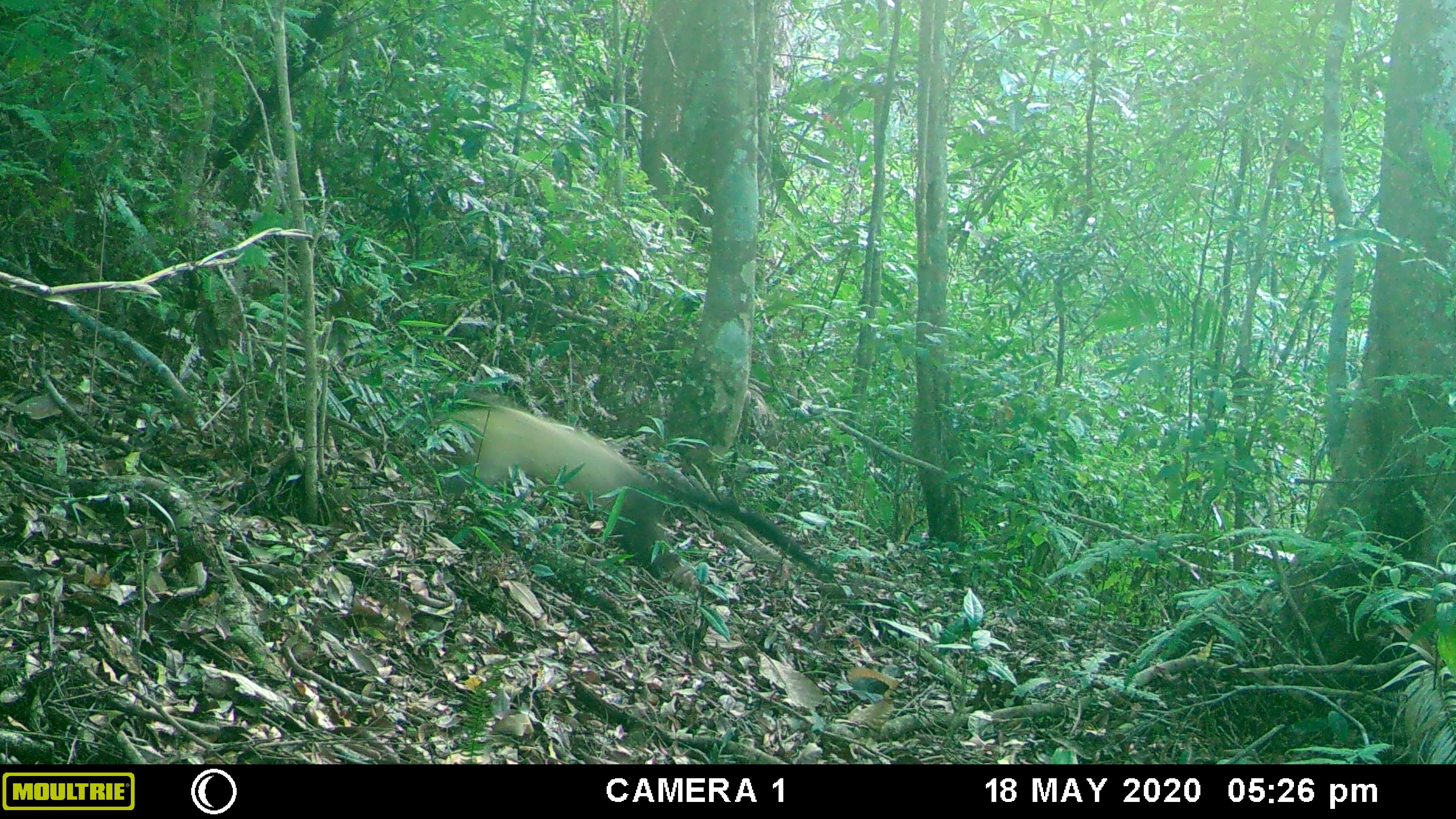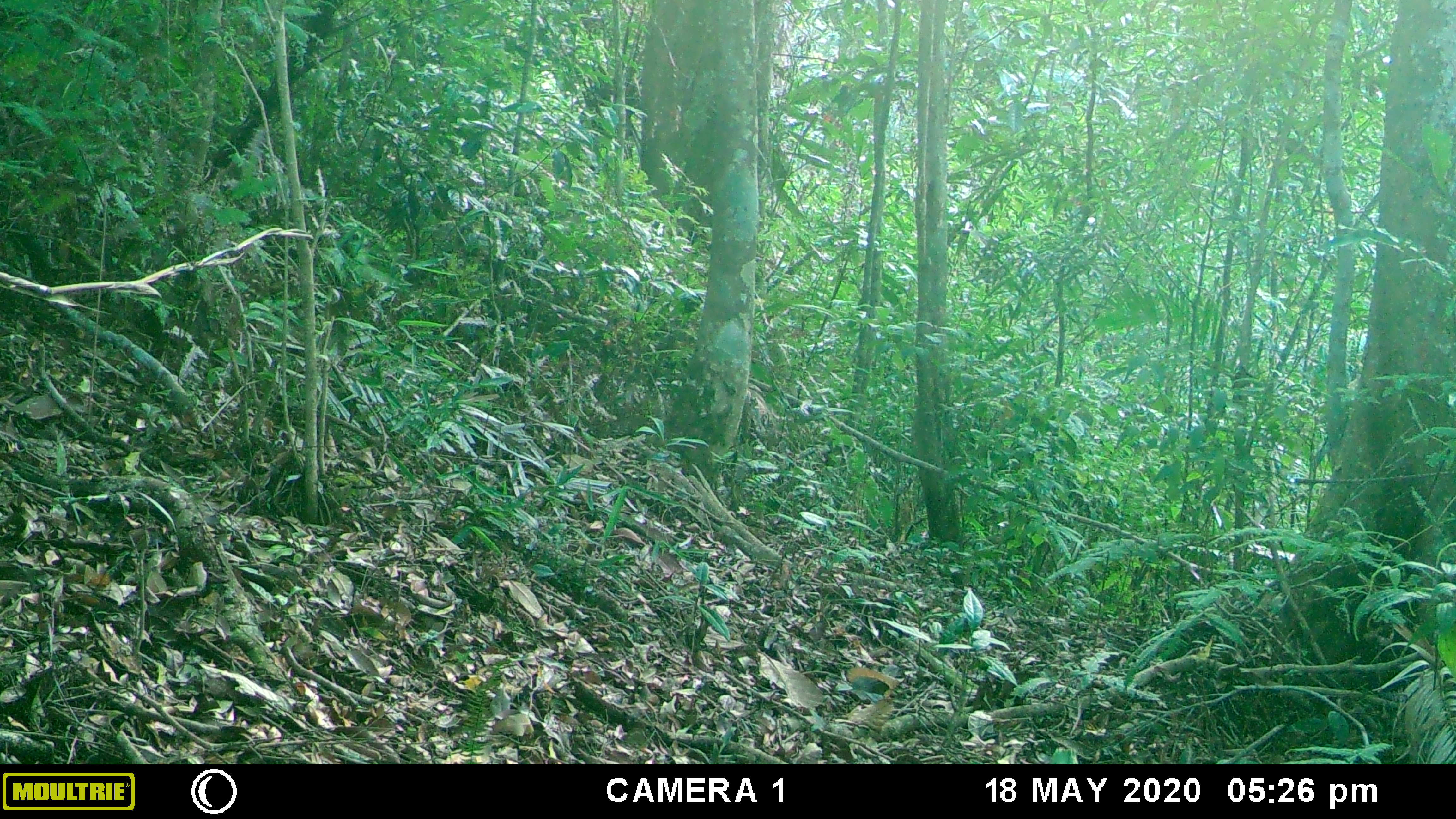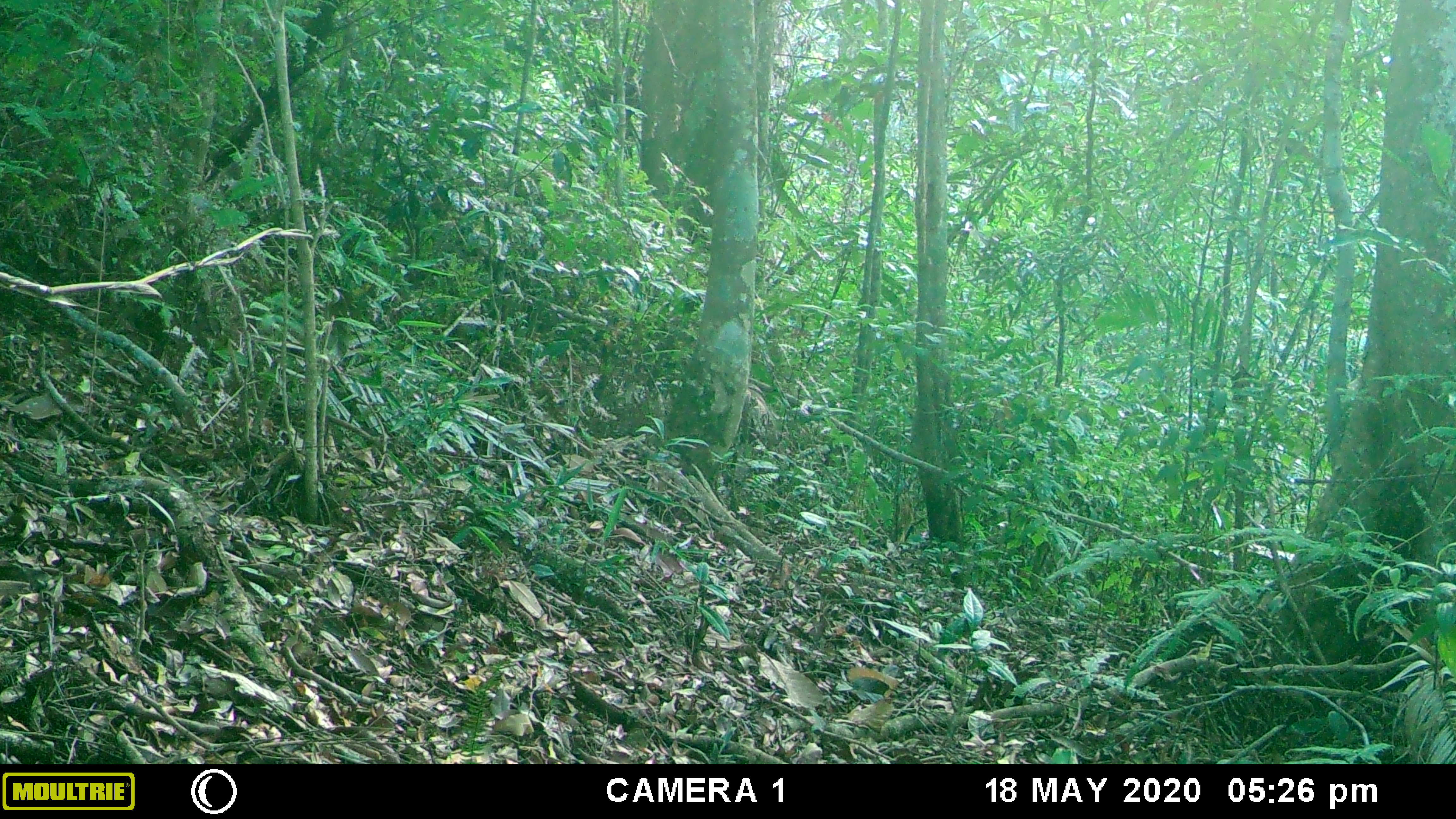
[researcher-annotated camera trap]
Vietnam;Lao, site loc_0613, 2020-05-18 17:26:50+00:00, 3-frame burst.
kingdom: Animalia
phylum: Chordata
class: Mammalia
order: Carnivora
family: Mustelidae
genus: Martes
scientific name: Martes flavigula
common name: yellow-throated marten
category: yellow throated marten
Yellow throated marten (yellow-throated marten) (Martes flavigula). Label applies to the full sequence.